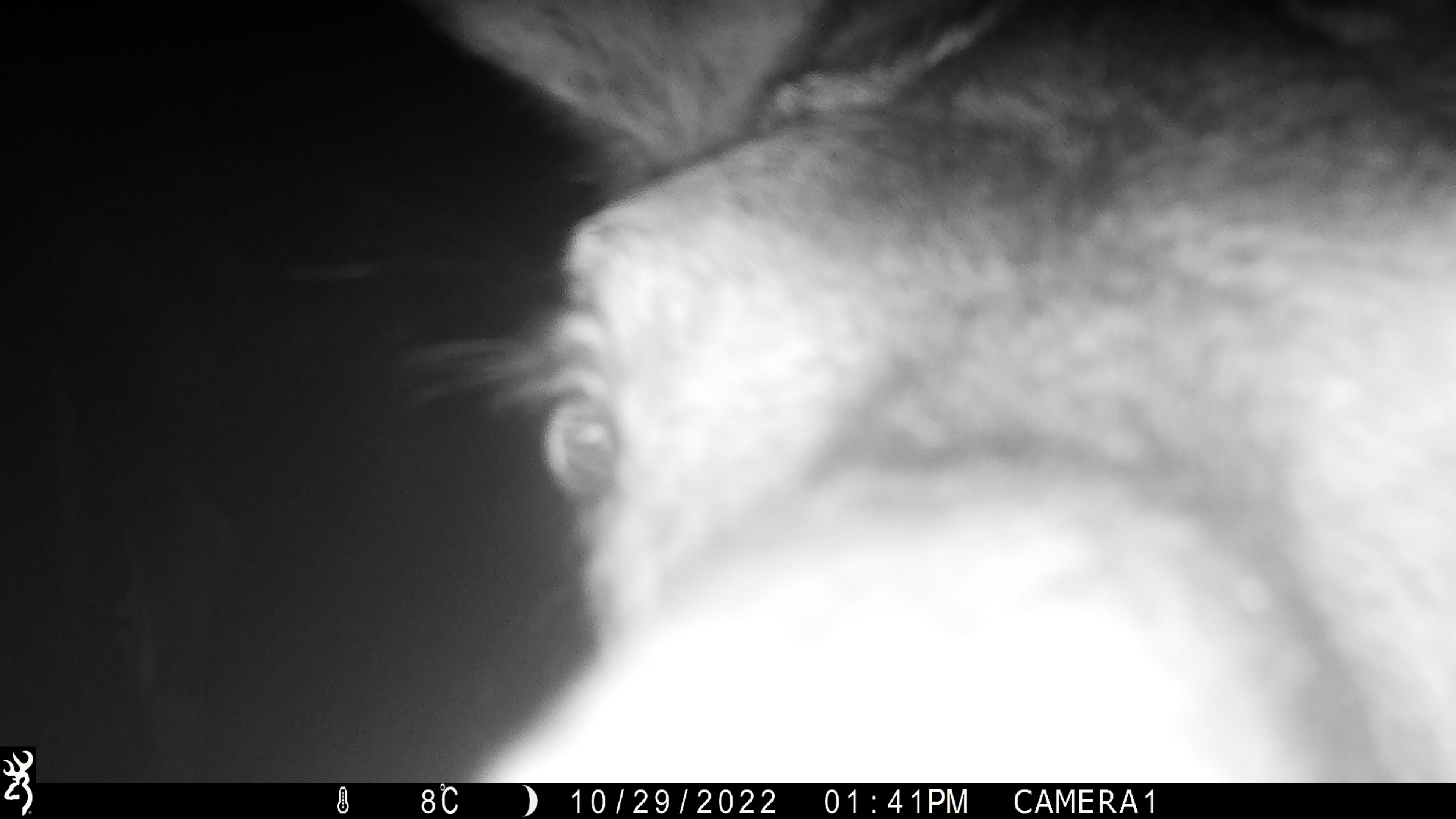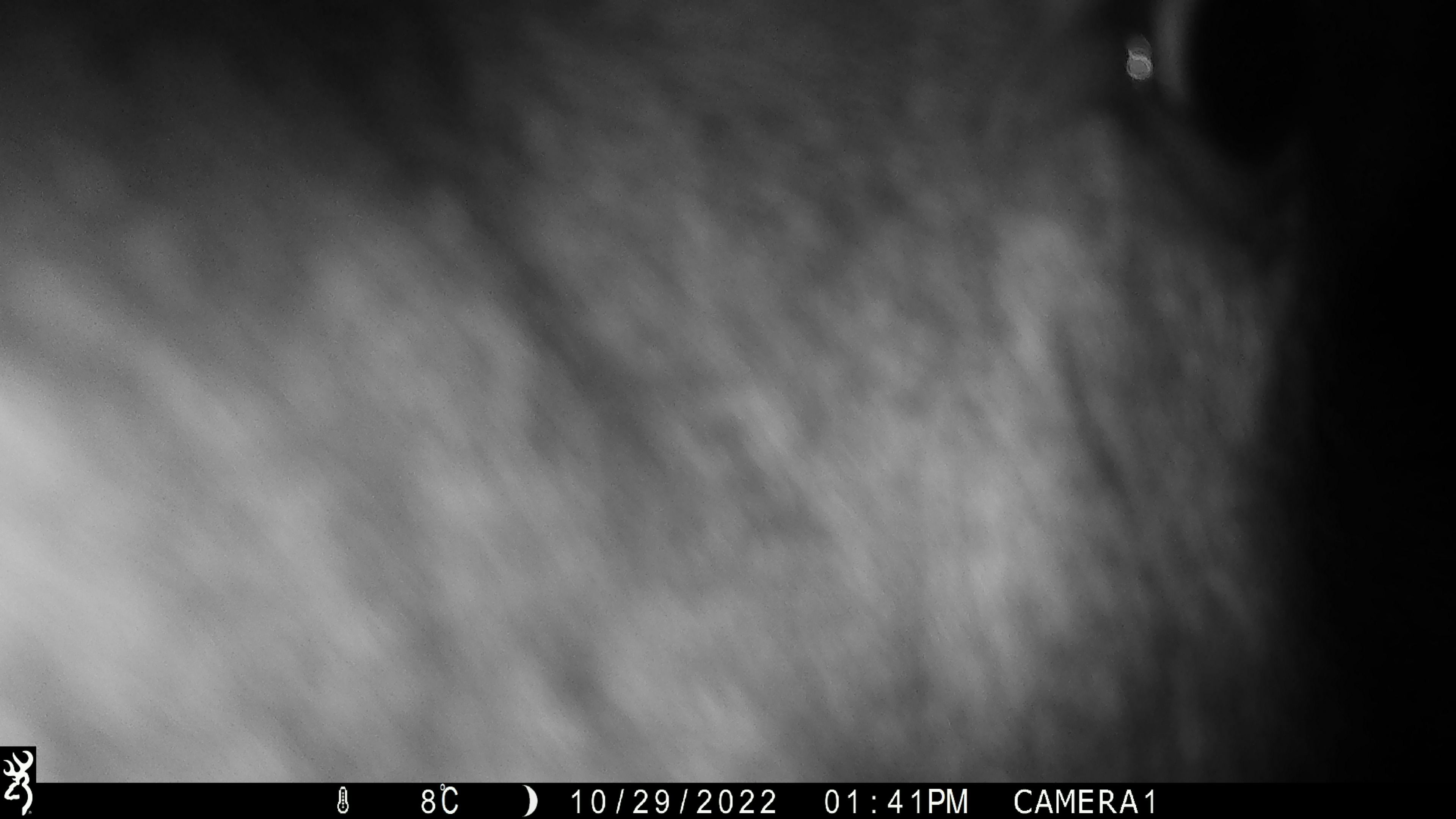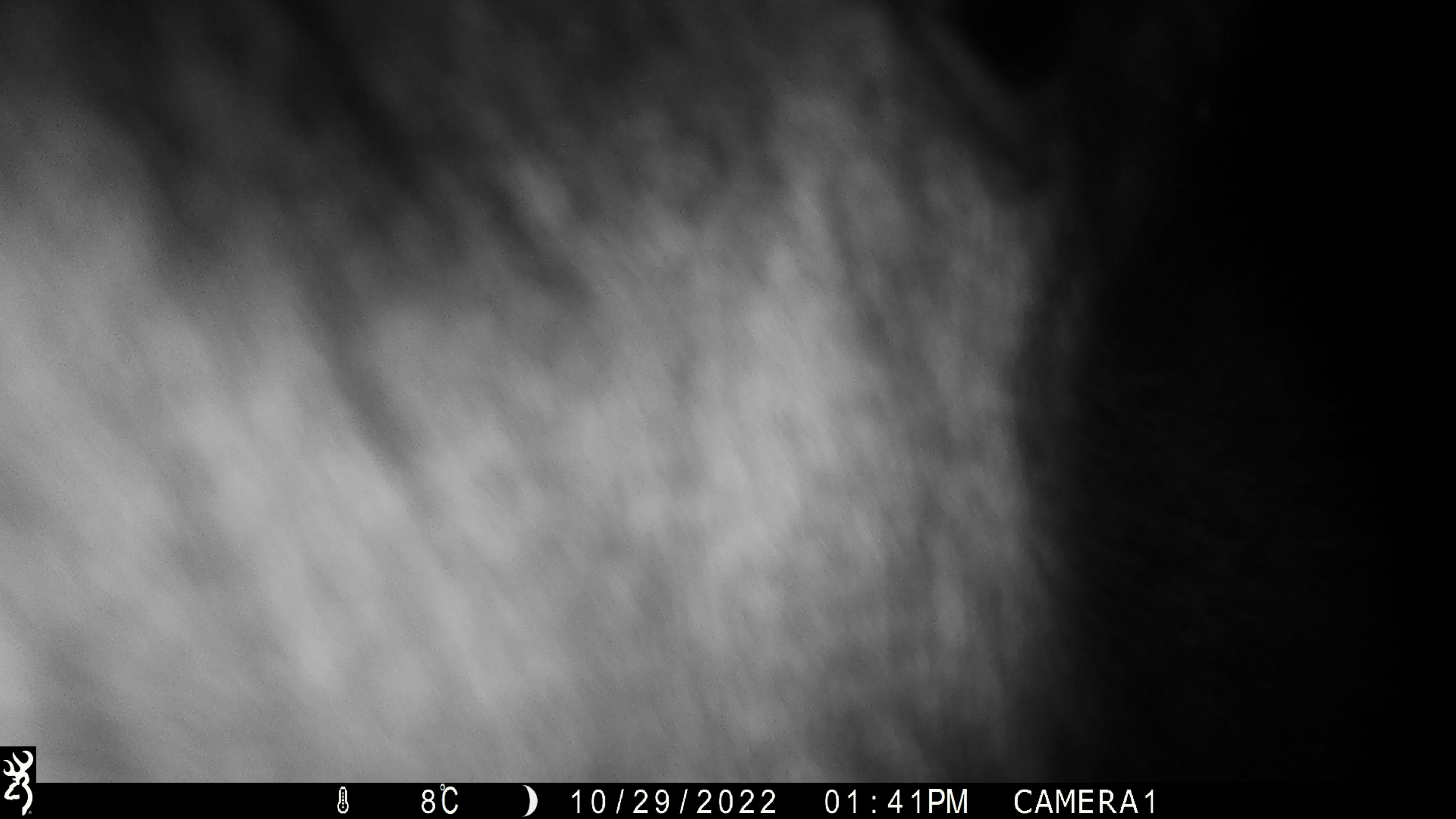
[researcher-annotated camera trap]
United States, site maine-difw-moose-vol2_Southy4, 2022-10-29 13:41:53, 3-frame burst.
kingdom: Animalia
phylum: Chordata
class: Mammalia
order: Artiodactyla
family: Cervidae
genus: Alces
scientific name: Alces alces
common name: moose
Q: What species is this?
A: Moose (Alces alces).